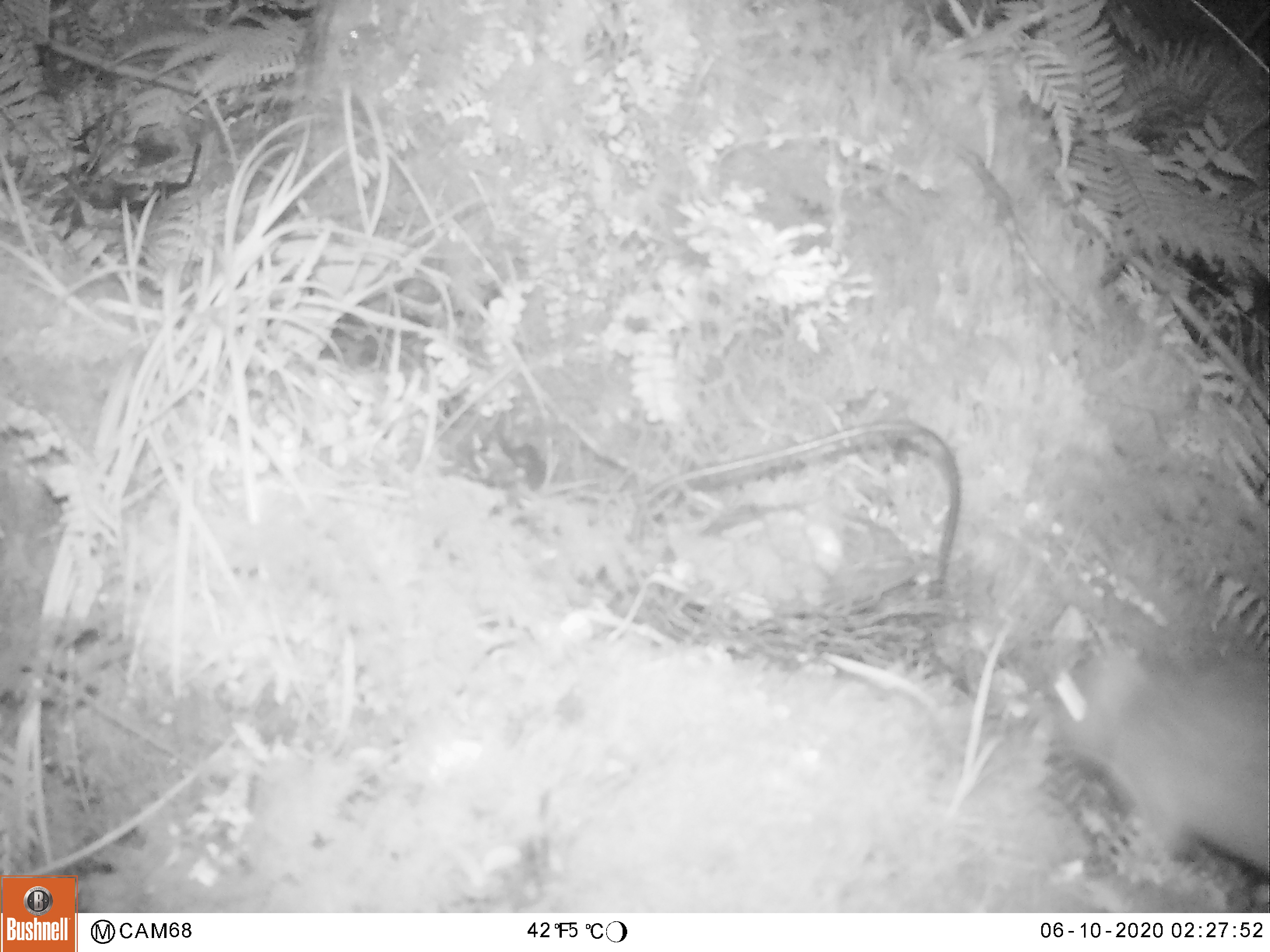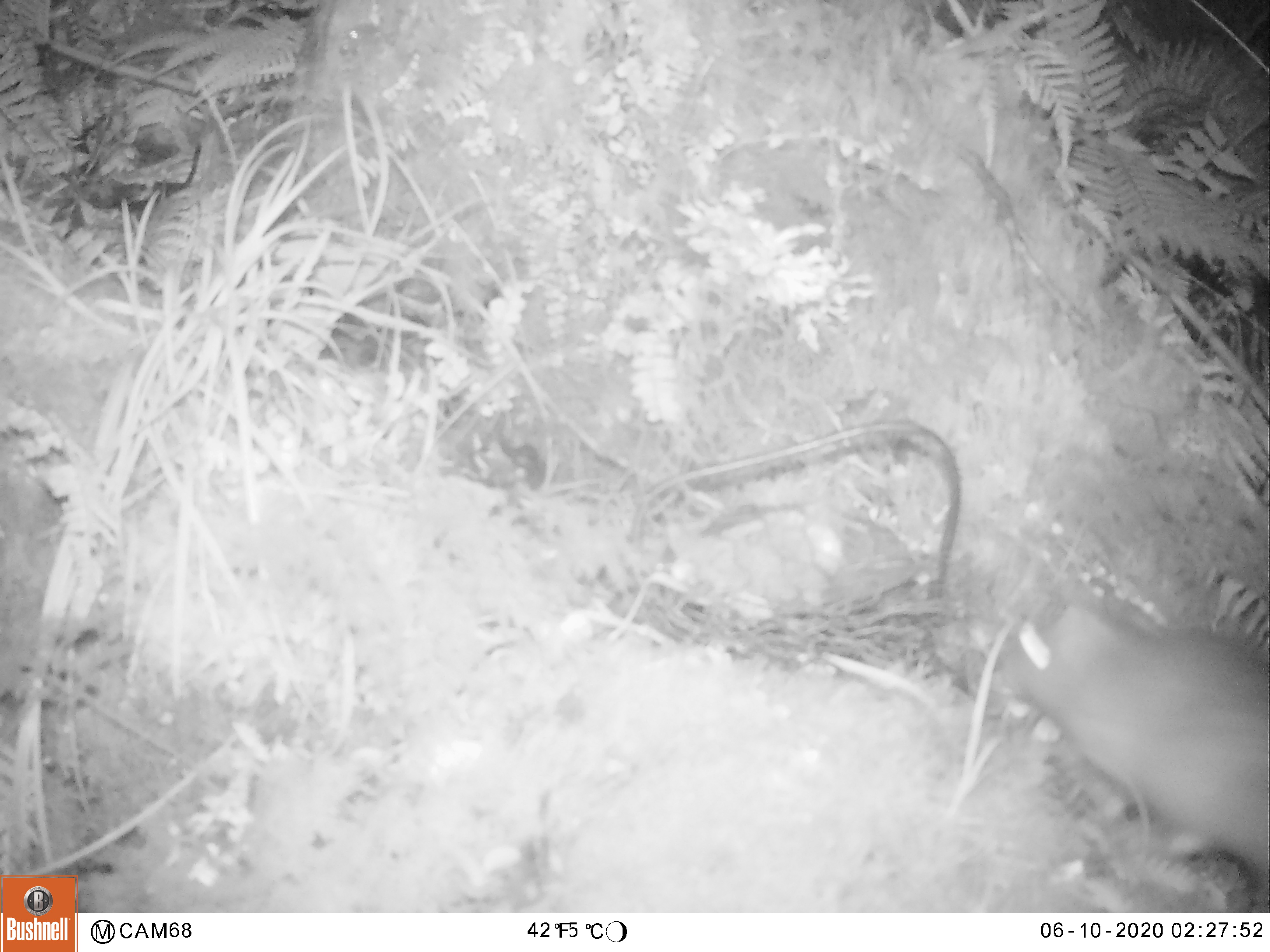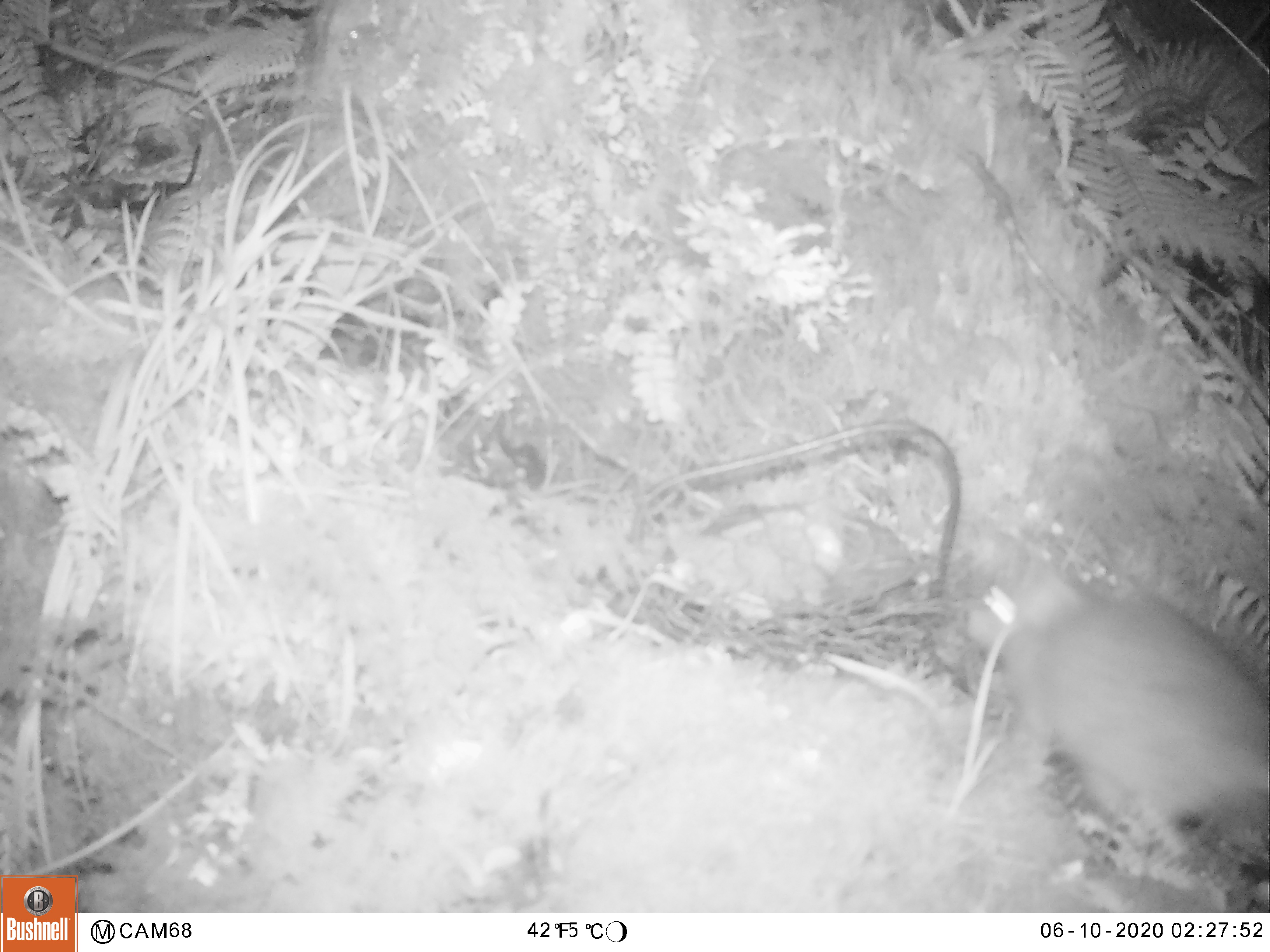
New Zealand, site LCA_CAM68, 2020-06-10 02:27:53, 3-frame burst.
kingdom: Animalia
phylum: Chordata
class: Mammalia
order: Rodentia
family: Muridae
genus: Rattus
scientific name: Rattus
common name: rat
Rat (Rattus).